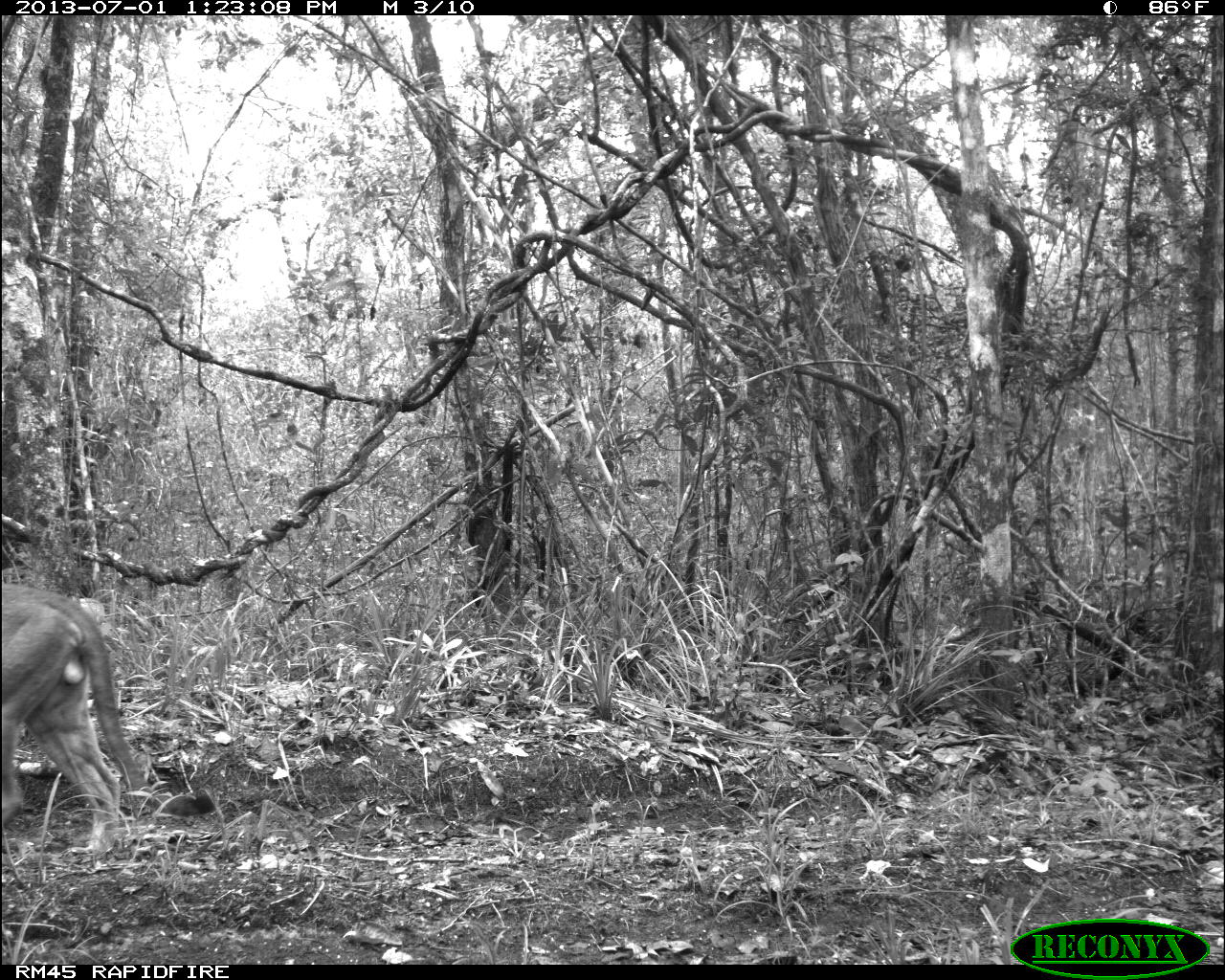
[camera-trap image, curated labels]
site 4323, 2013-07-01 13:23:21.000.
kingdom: Animalia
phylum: Chordata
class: Mammalia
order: Carnivora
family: Felidae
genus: Puma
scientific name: Puma concolor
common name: mountain lion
Puma concolor (mountain lion), count 1, sex male.